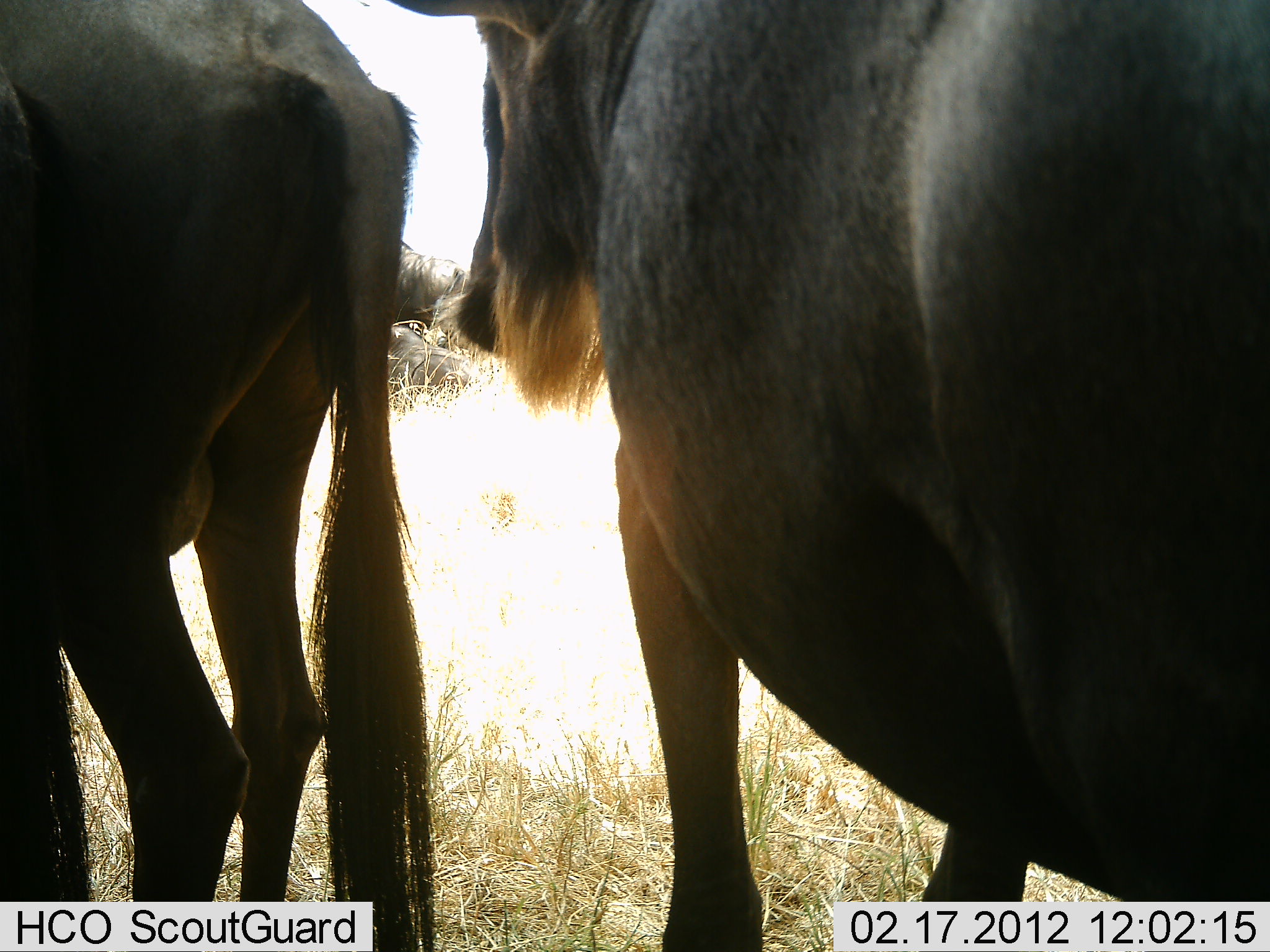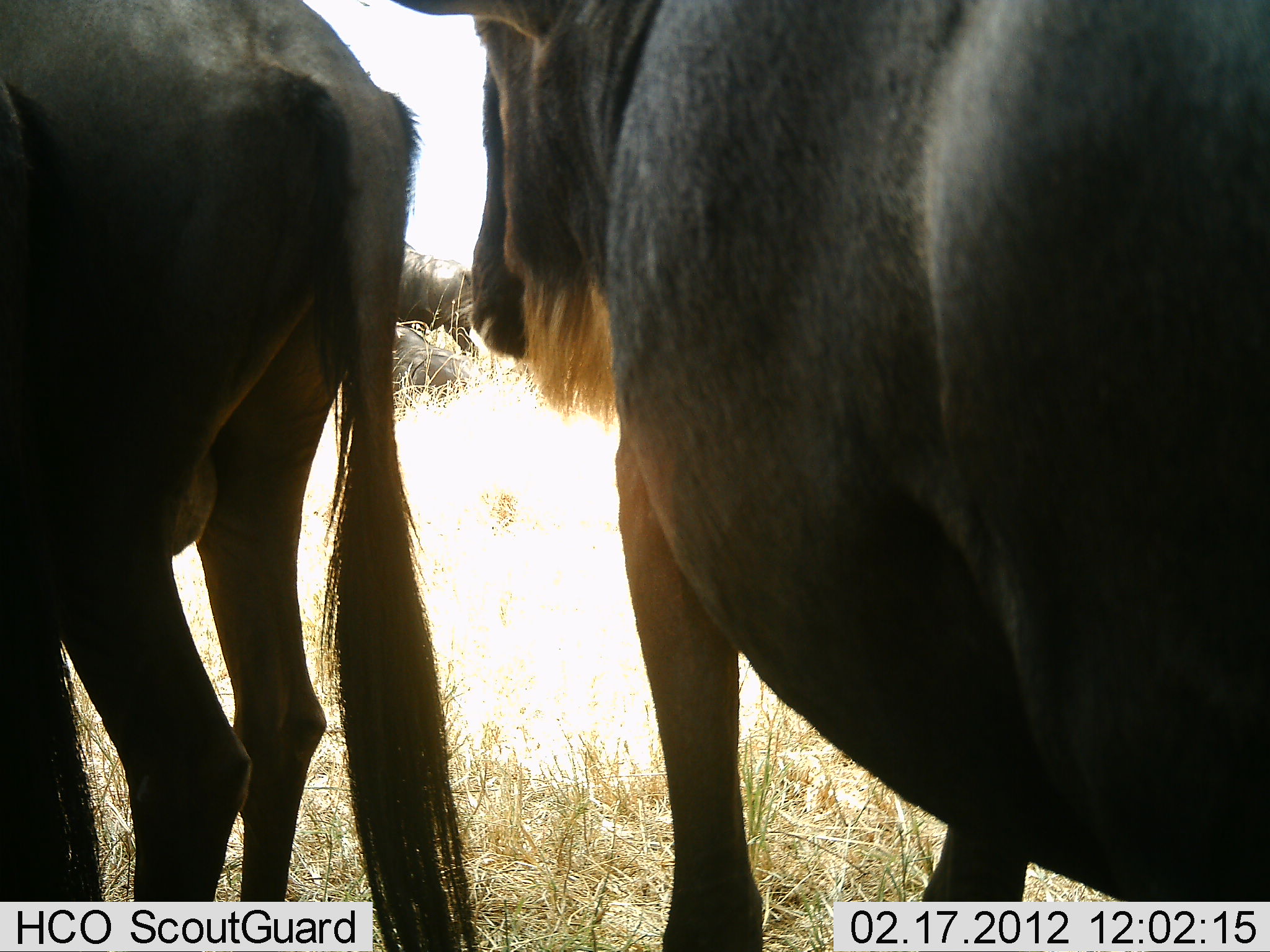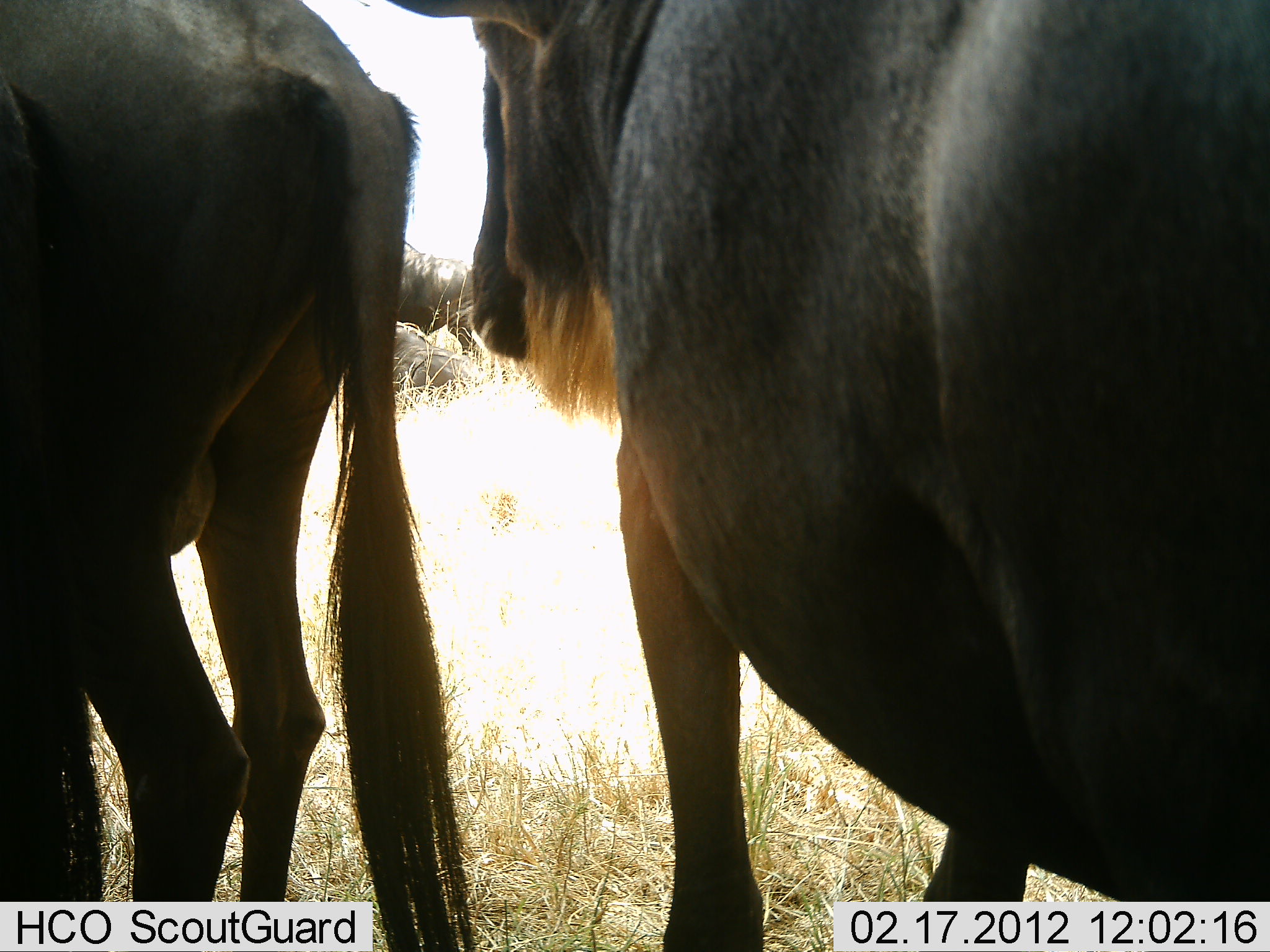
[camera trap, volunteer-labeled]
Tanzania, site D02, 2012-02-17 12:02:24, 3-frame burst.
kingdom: Animalia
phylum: Chordata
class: Mammalia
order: Artiodactyla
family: Bovidae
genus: Connochaetes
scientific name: Connochaetes taurinus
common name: blue wildebeest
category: wildebeest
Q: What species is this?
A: Wildebeest (blue wildebeest) (Connochaetes taurinus).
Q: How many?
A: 3.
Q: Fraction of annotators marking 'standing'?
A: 100%.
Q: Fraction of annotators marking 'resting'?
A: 12%.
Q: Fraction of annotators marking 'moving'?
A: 0%.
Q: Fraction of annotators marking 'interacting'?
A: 0%.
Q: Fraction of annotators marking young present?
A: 0%.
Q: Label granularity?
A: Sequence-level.